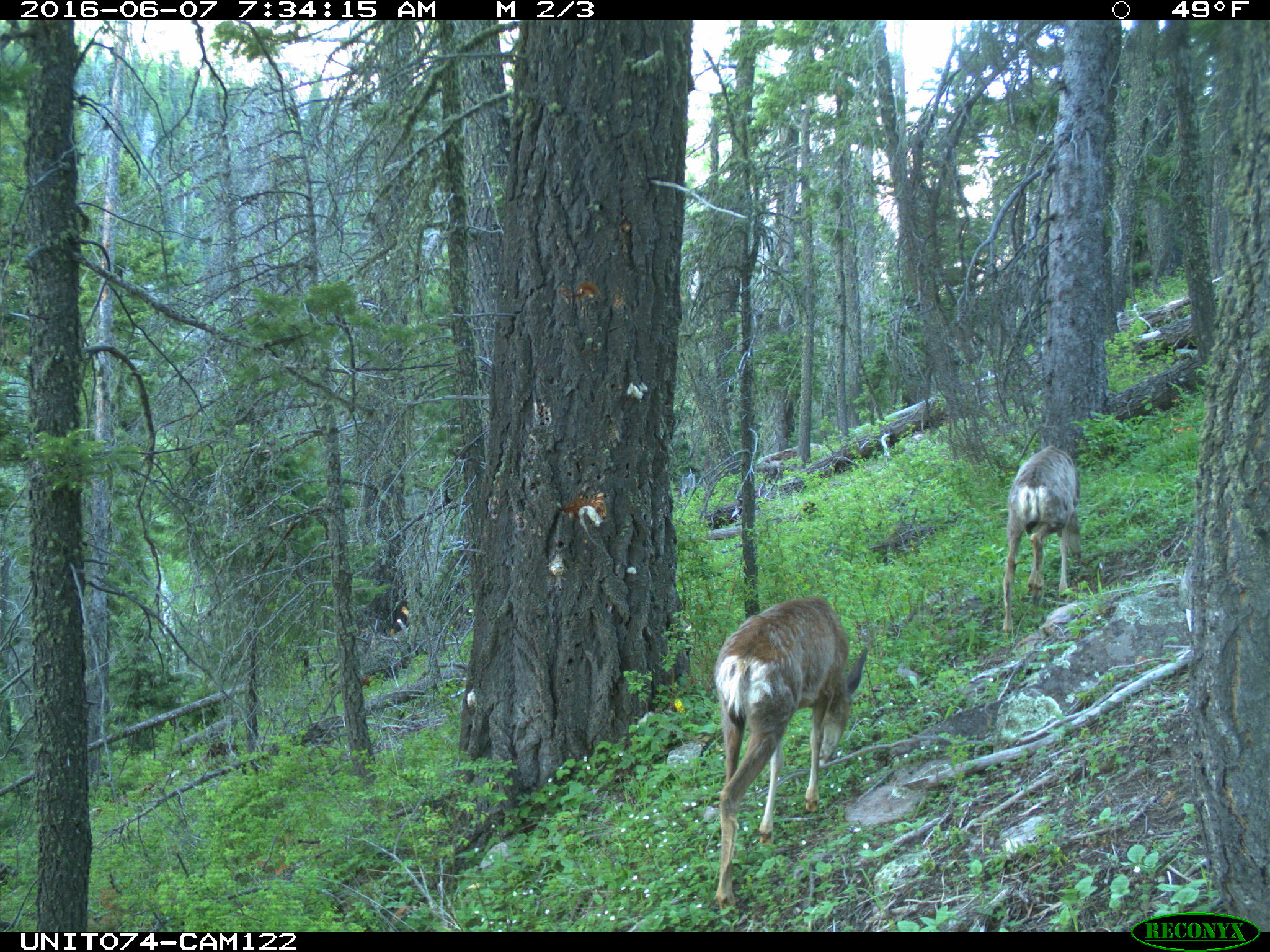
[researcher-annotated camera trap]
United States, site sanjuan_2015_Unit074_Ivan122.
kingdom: Animalia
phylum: Chordata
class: Mammalia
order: Artiodactyla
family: Cervidae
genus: Odocoileus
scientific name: Odocoileus hemionus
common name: mule deer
Odocoileus hemionus (mule deer).